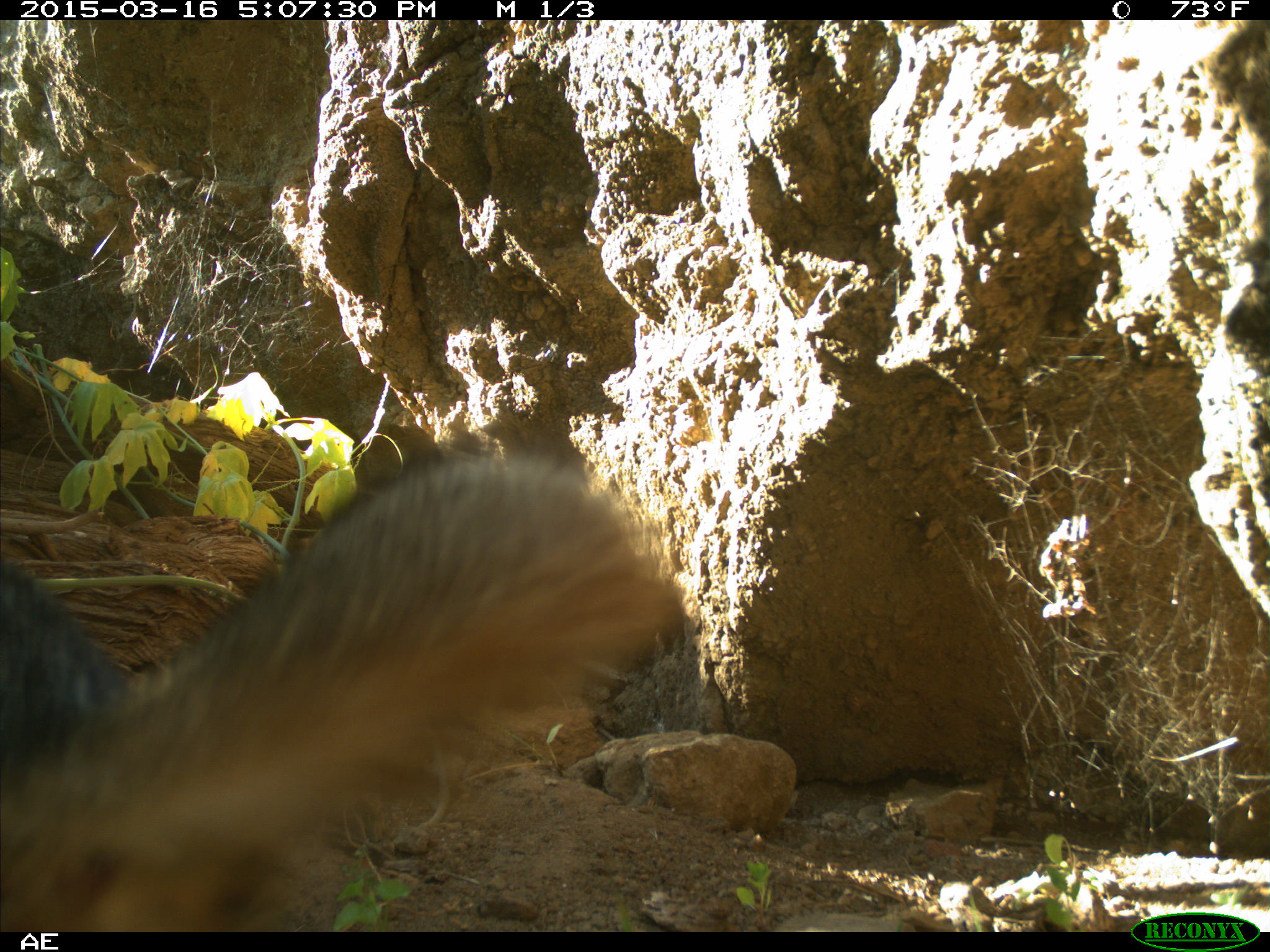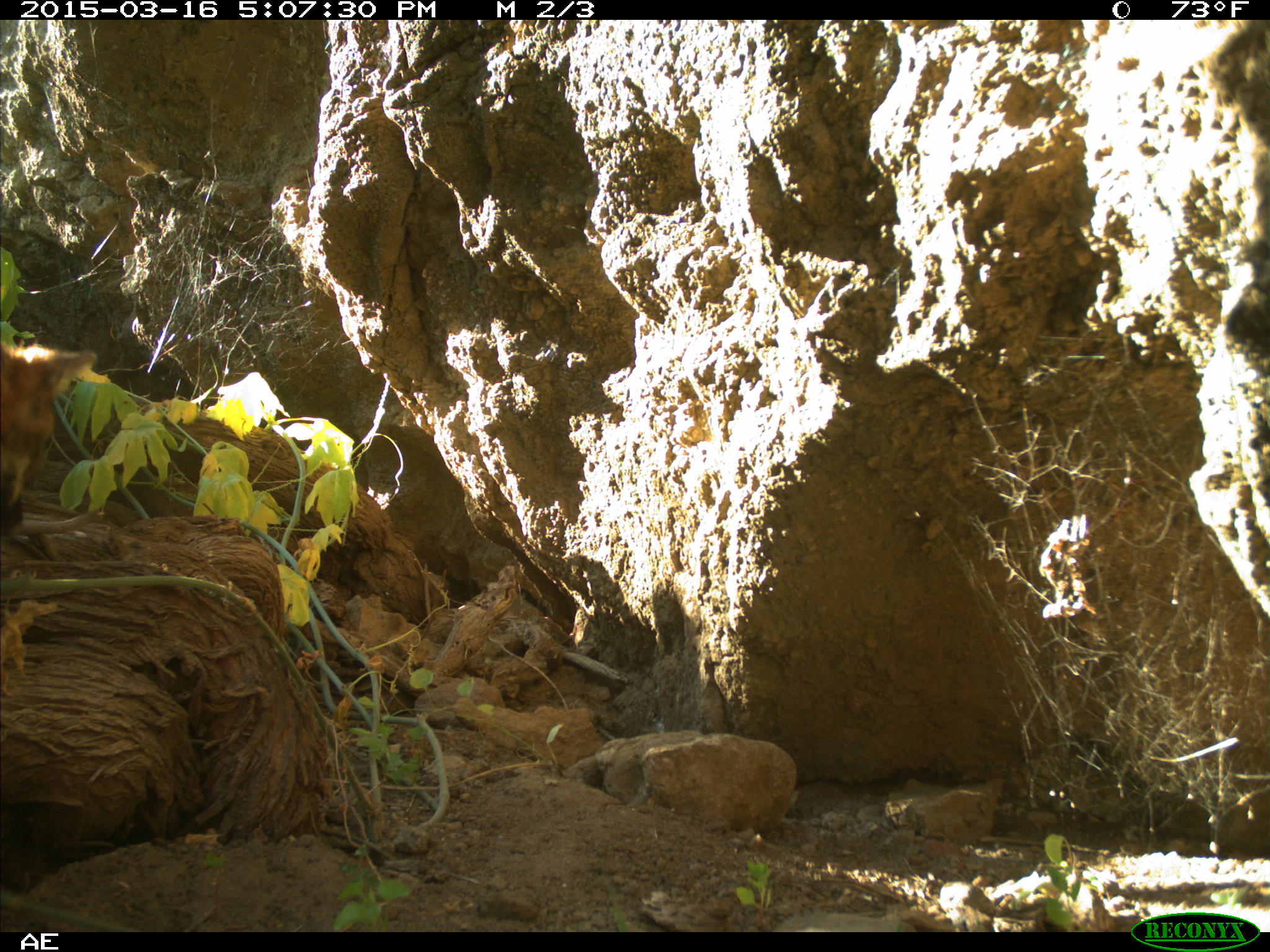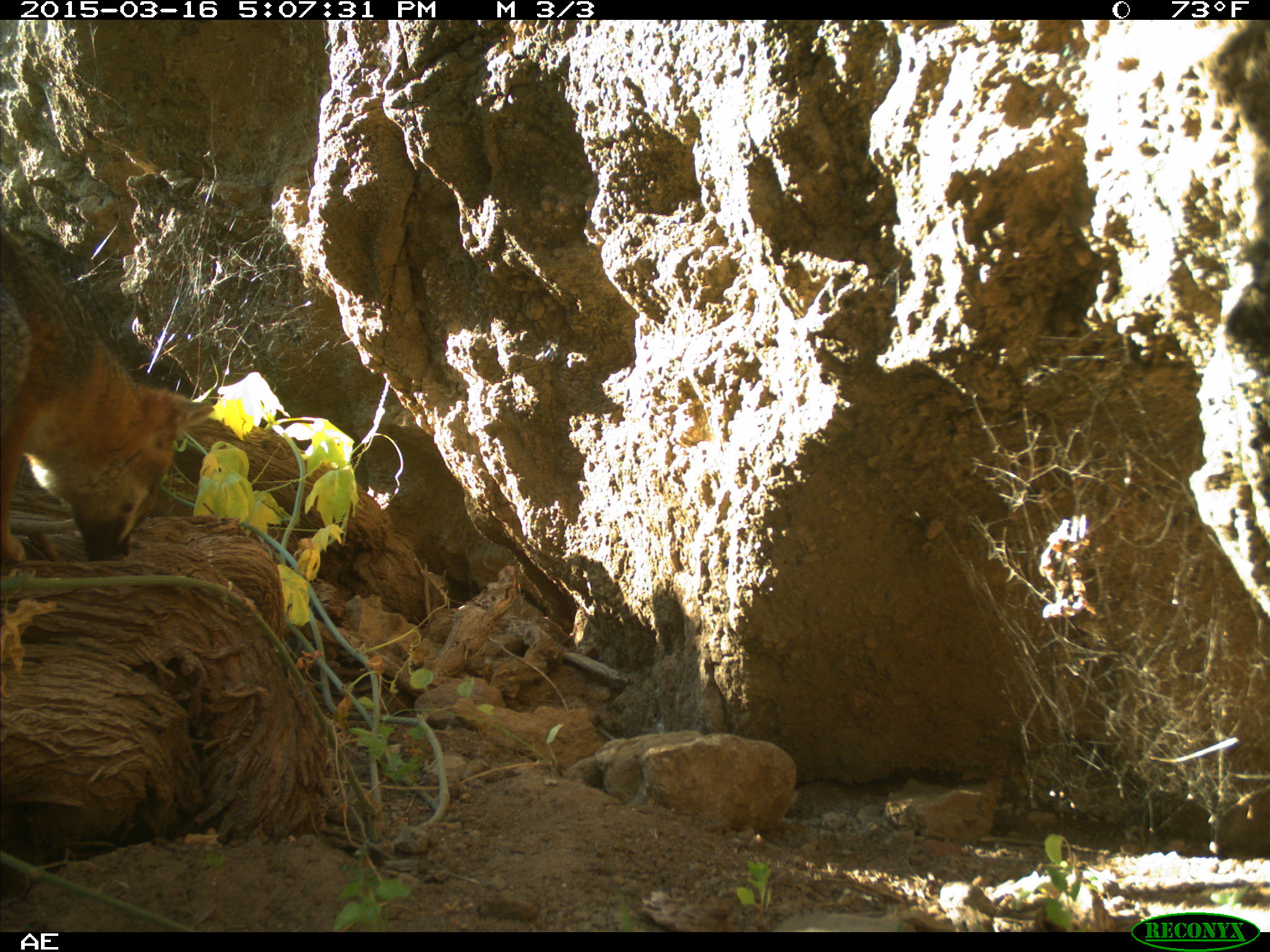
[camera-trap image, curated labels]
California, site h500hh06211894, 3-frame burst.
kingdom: Animalia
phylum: Chordata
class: Mammalia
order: Carnivora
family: Canidae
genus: Urocyon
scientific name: Urocyon littoralis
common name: island fox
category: fox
Fox (island fox) (Urocyon littoralis).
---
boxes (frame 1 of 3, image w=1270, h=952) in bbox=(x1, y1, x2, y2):
fox: bbox=(0, 443, 680, 932)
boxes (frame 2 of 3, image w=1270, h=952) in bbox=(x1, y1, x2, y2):
fox: bbox=(0, 343, 96, 531)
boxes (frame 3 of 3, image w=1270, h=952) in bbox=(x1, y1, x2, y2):
fox: bbox=(0, 216, 213, 566)